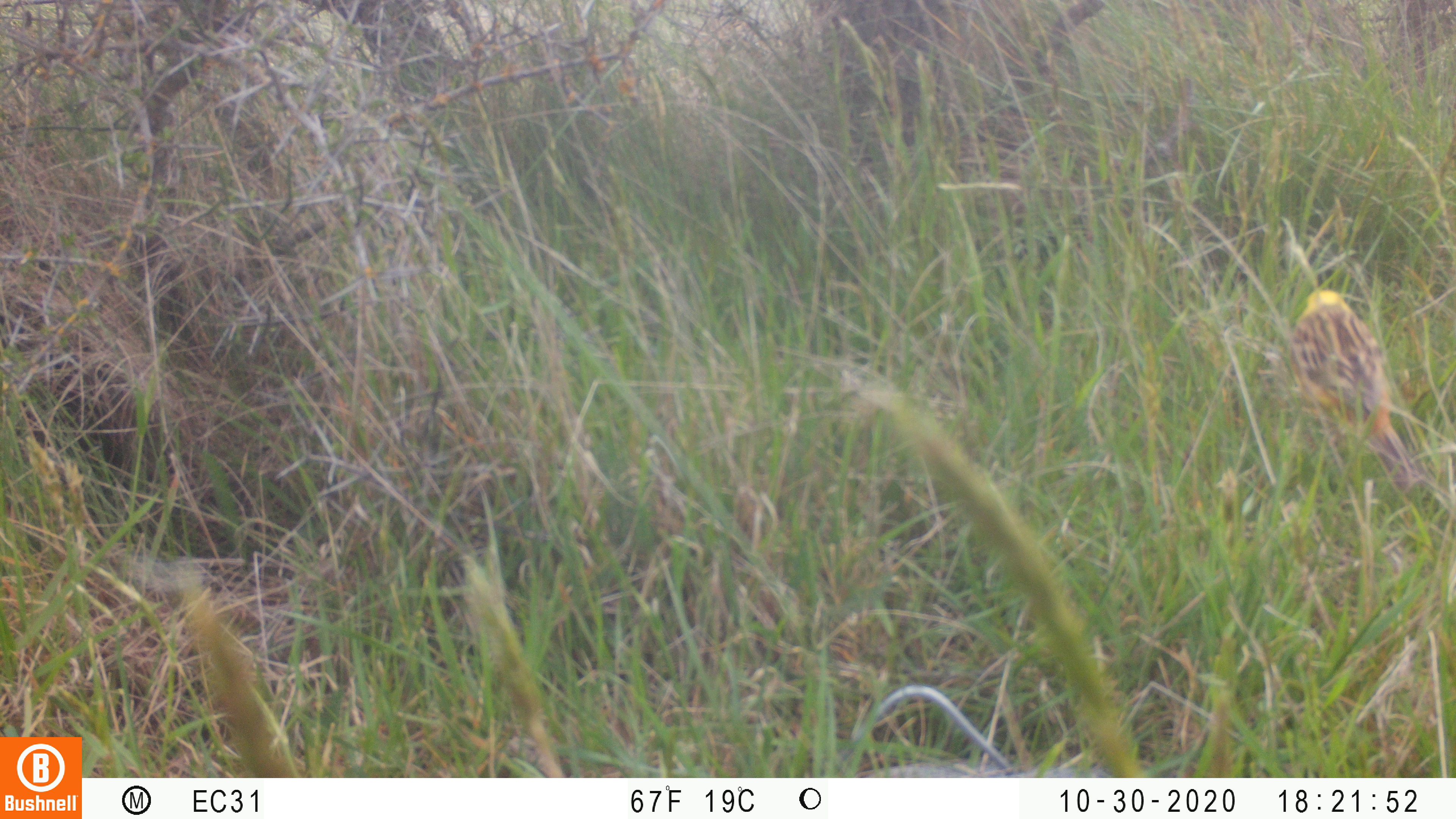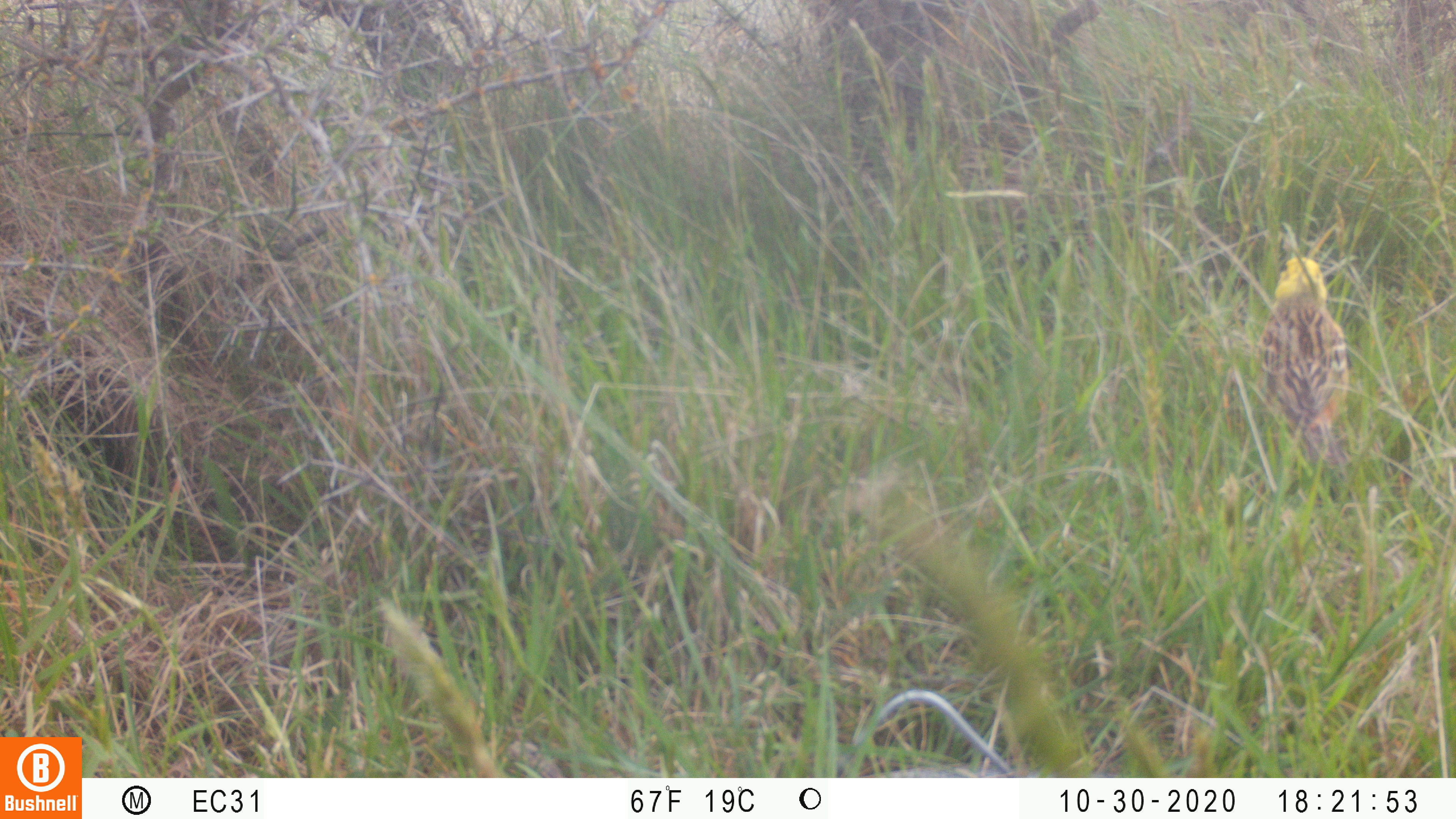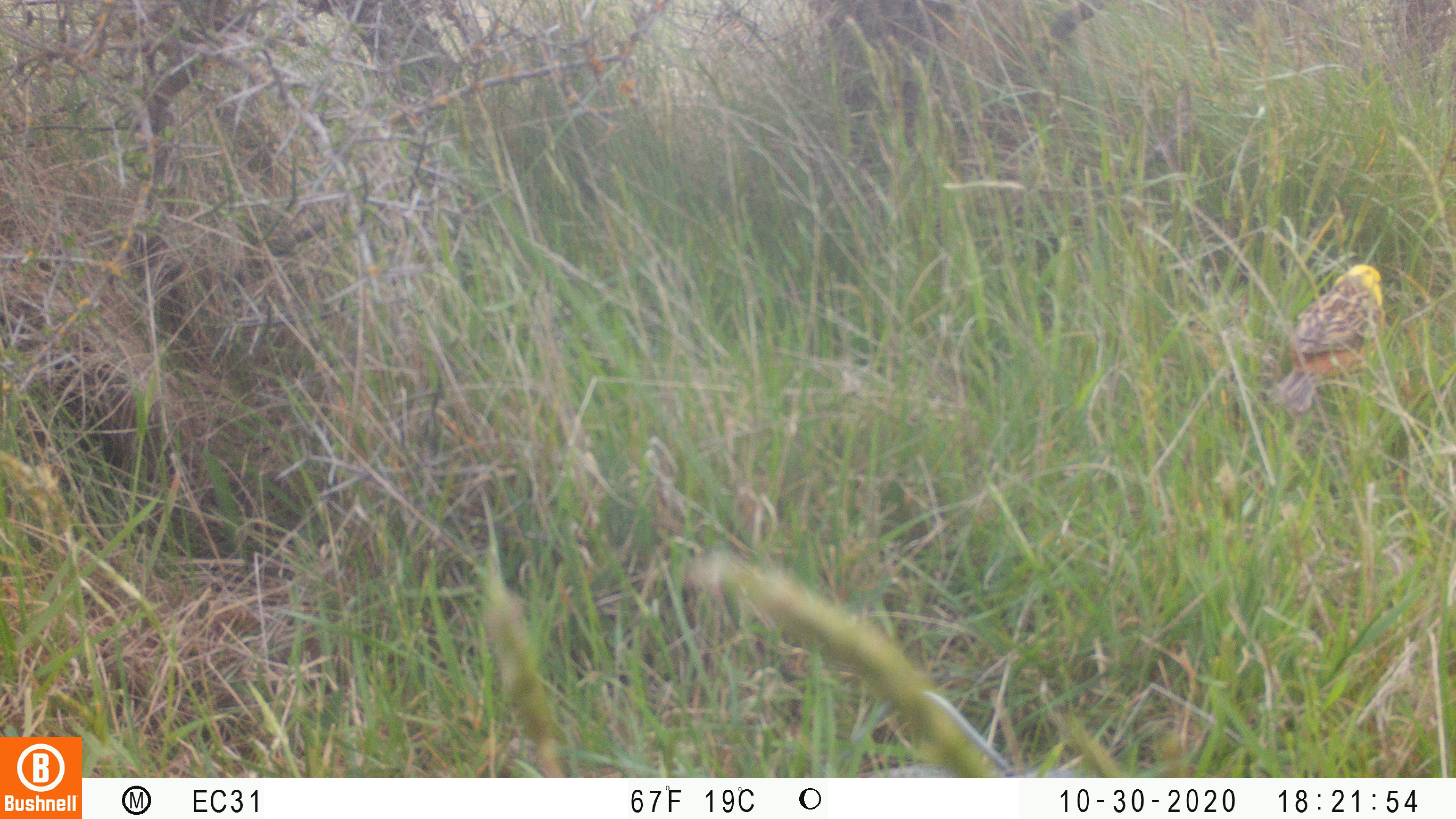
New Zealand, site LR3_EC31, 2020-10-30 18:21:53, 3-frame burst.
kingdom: Animalia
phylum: Chordata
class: Aves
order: Passeriformes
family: Emberizidae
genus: Emberiza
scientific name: Emberiza citrinella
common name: yellowhammer